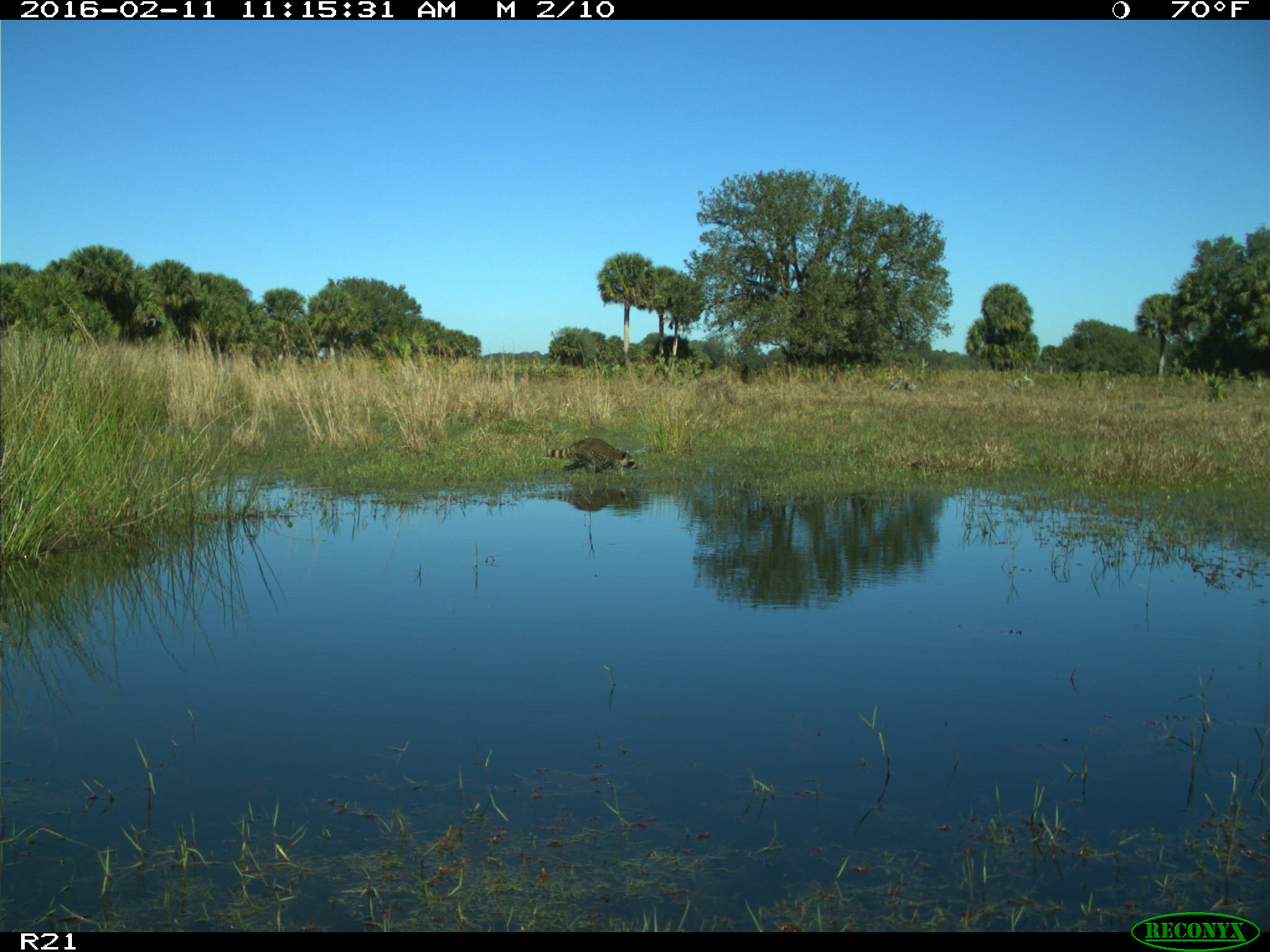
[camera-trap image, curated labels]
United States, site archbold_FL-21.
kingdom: Animalia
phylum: Chordata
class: Mammalia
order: Carnivora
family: Procyonidae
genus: Procyon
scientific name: Procyon lotor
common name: common raccoon